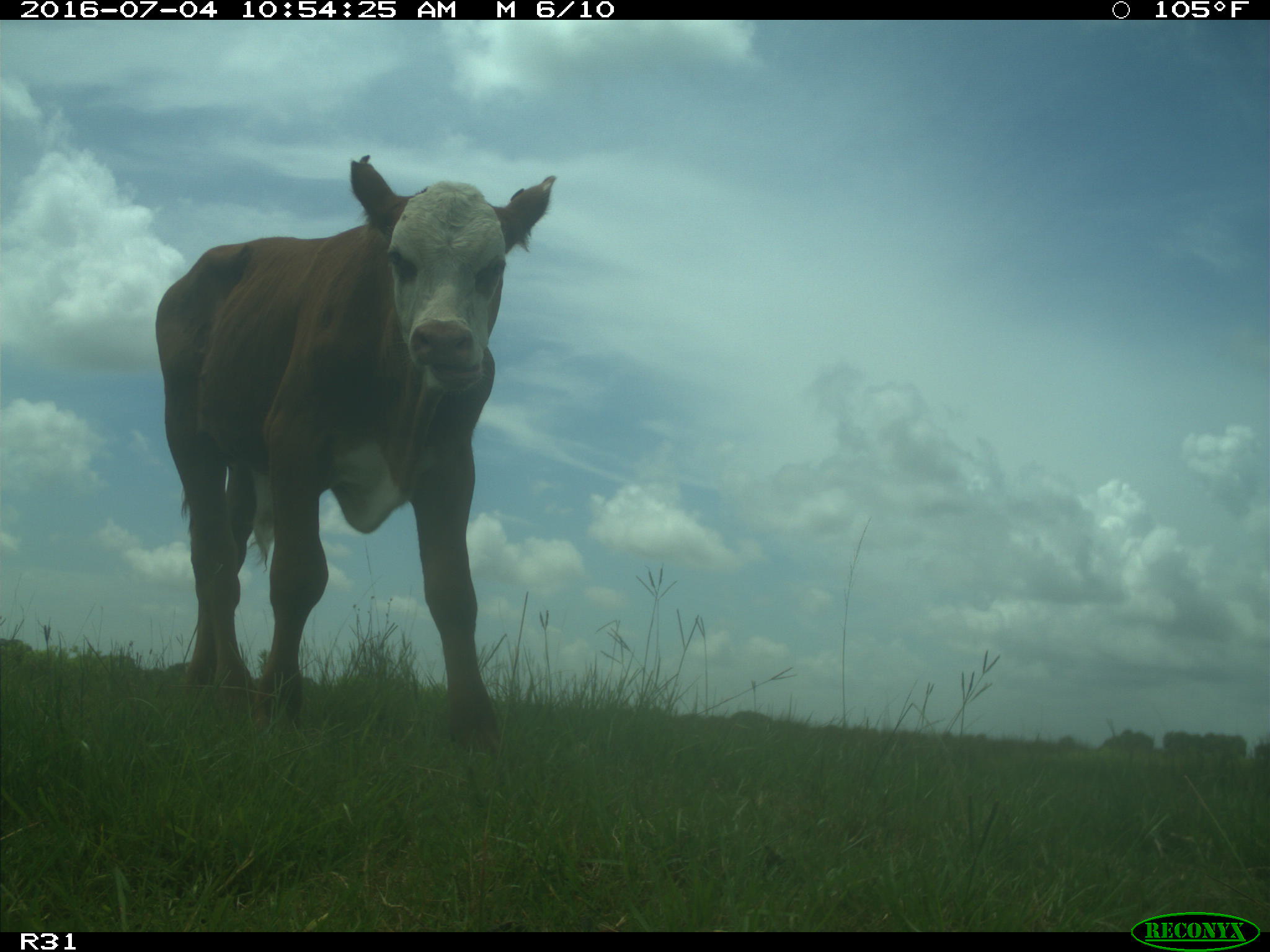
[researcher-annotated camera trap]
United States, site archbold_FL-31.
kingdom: Animalia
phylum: Chordata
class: Mammalia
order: Artiodactyla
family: Bovidae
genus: Bos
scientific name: Bos taurus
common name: domestic cow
Bos taurus (domestic cow).